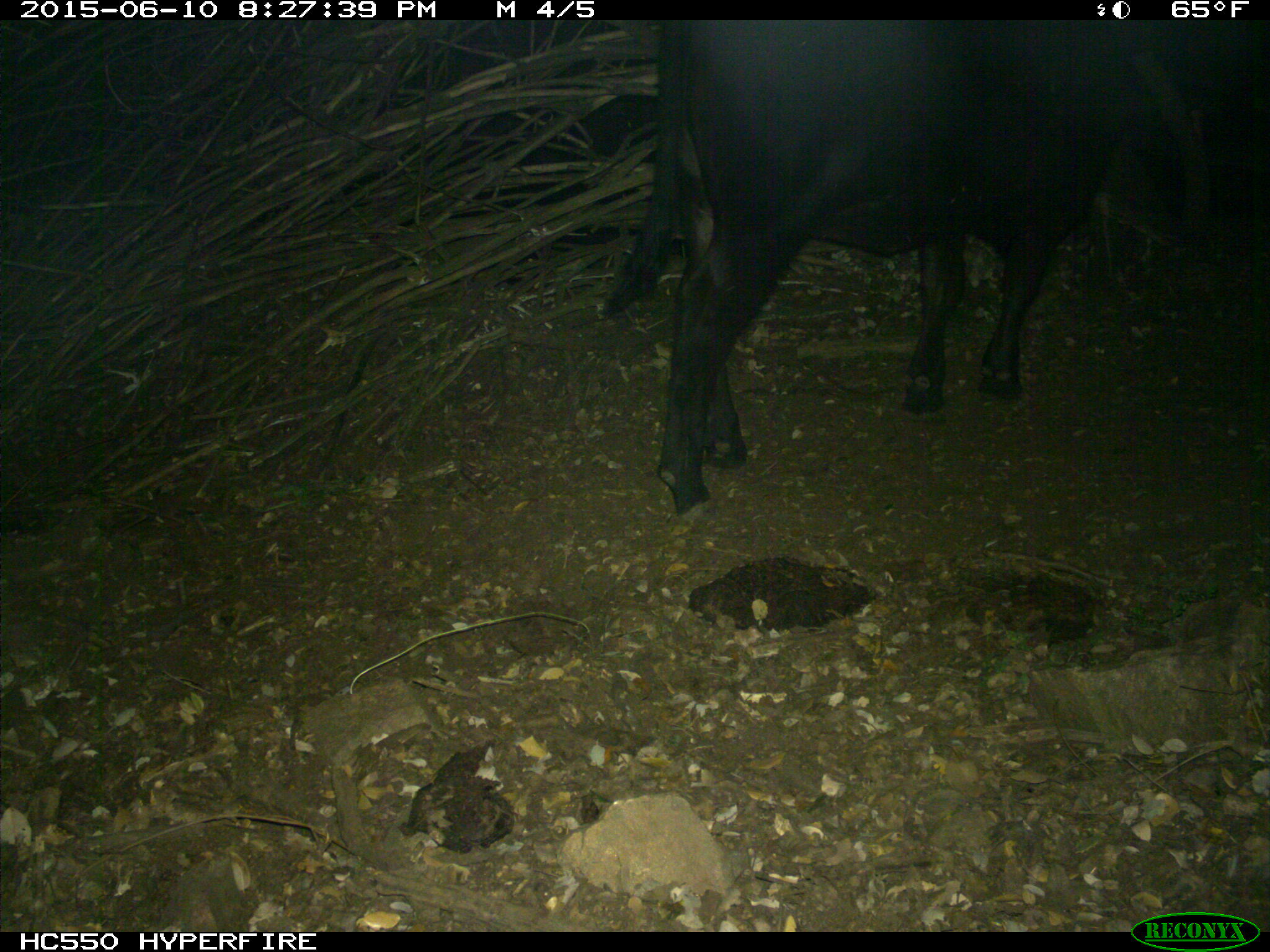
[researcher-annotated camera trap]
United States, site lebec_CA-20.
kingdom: Animalia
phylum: Chordata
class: Mammalia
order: Artiodactyla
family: Bovidae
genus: Bos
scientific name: Bos taurus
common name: domestic cow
Bos taurus (domestic cow).